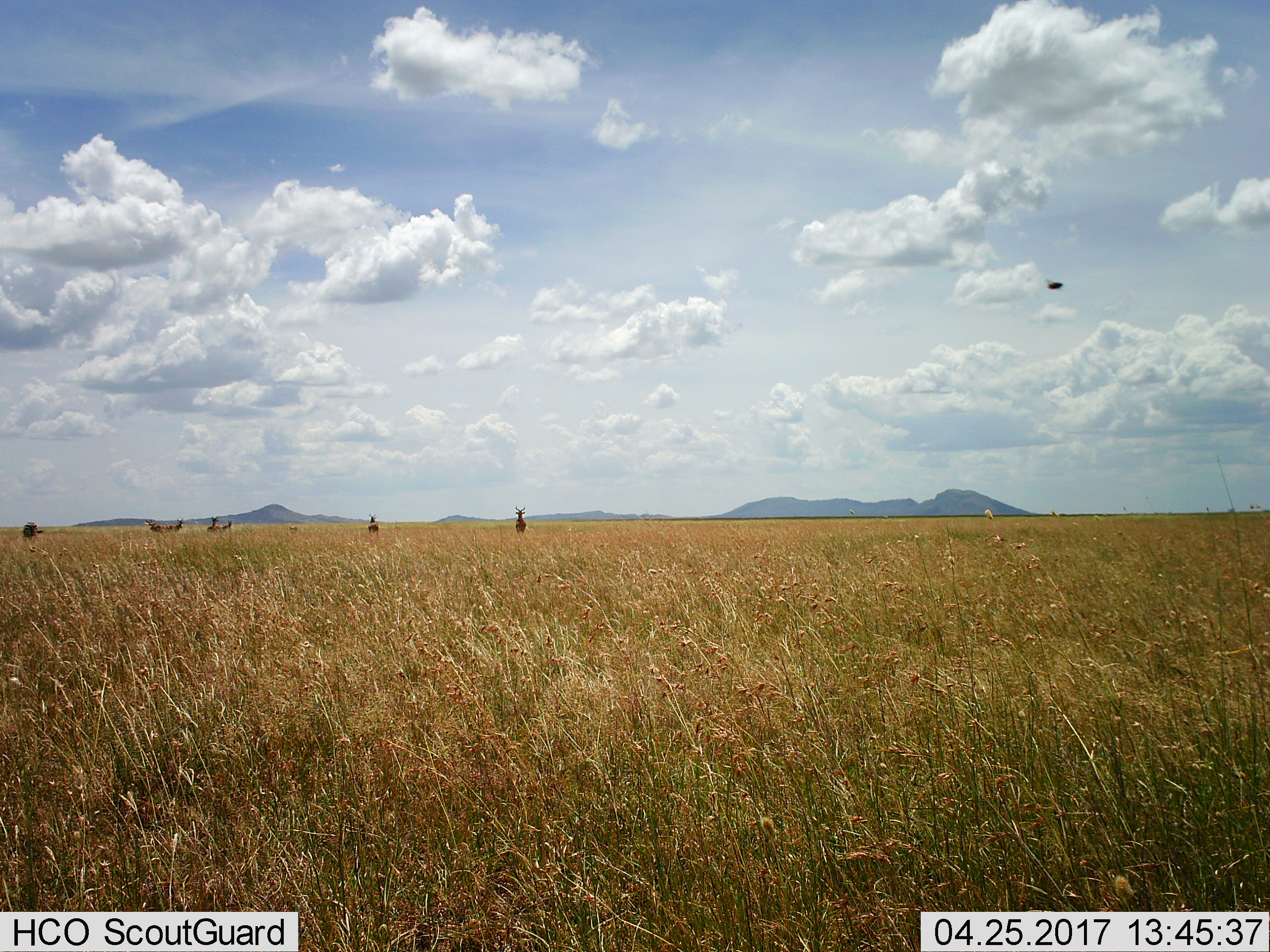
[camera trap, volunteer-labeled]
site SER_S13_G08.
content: unidentified animal